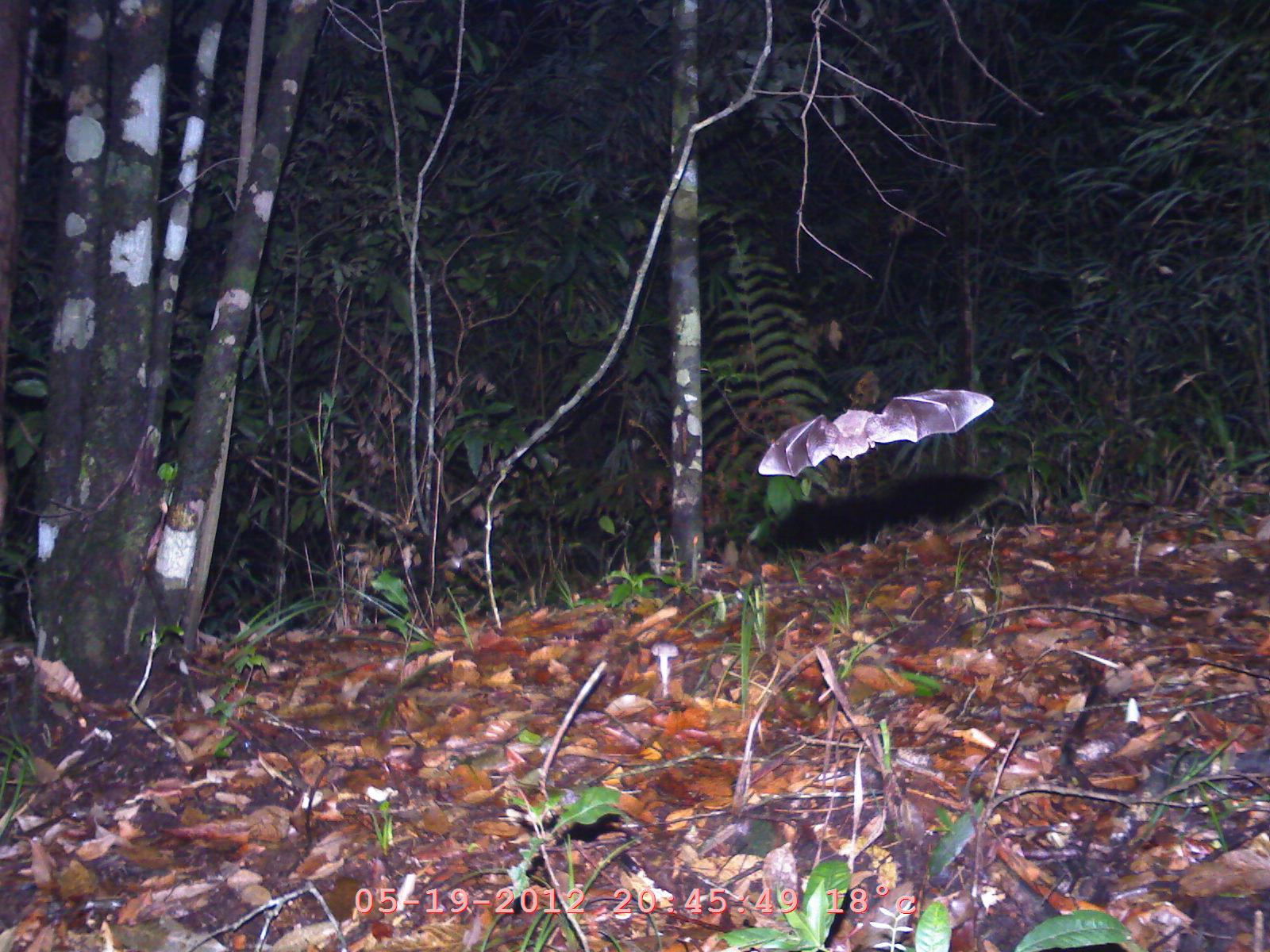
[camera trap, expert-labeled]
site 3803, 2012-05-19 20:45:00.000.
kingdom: Animalia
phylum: Chordata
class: Mammalia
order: Chiroptera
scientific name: Chiroptera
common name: bats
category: unknown bat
Unknown bat (bats) (Chiroptera), count 1.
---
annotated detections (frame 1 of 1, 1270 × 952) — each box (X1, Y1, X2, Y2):
unknown bat: (756, 386, 996, 478)